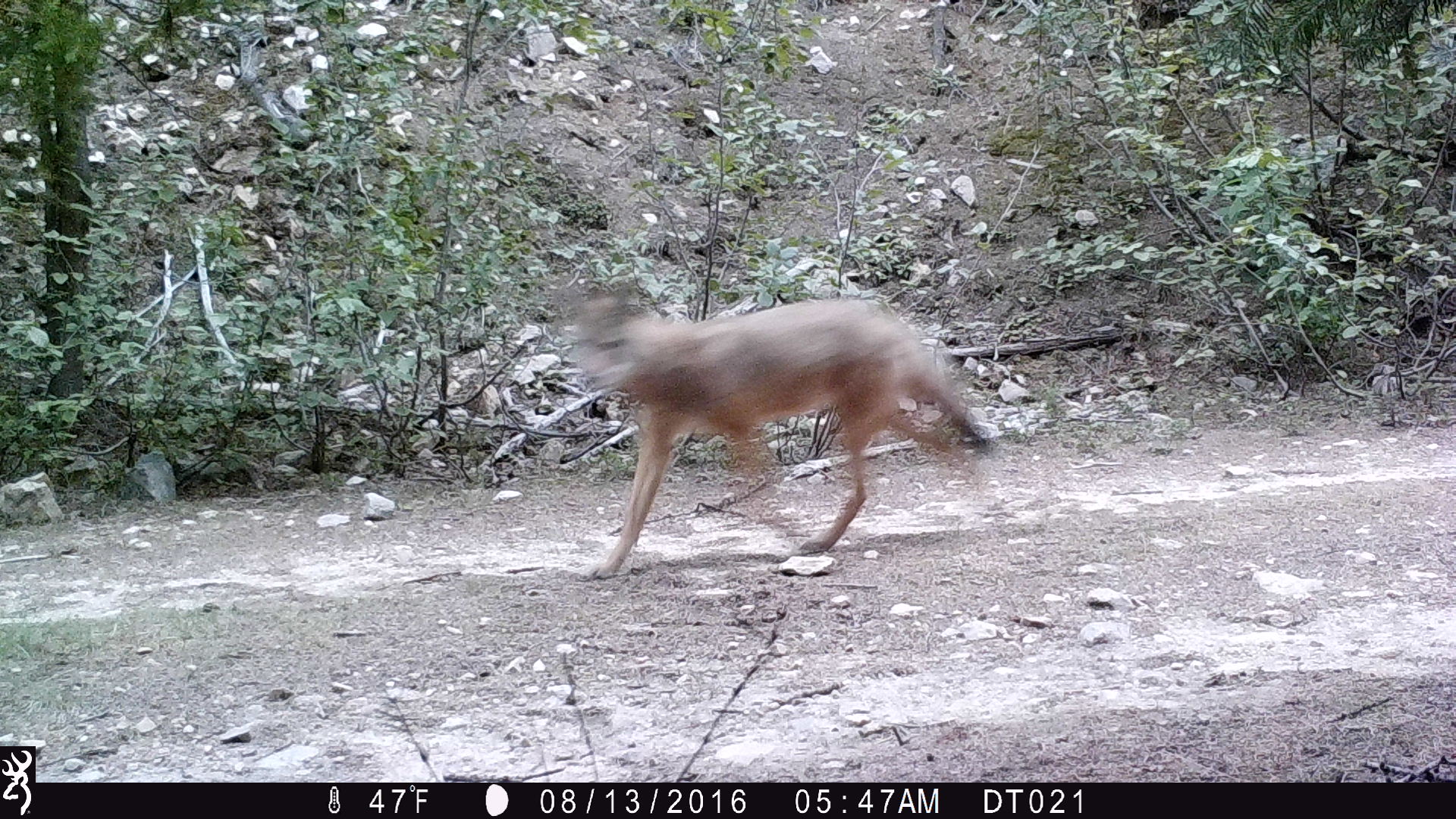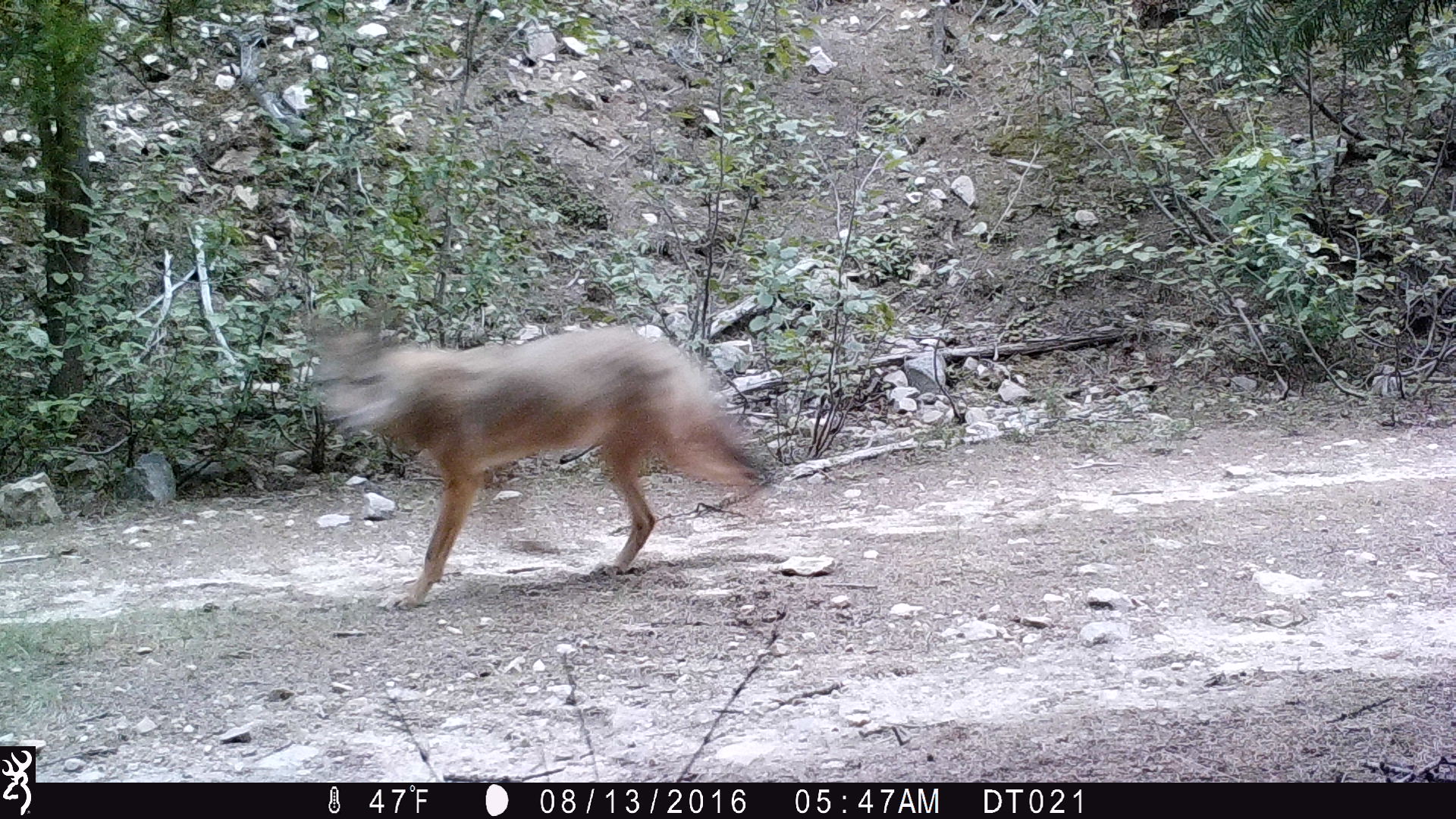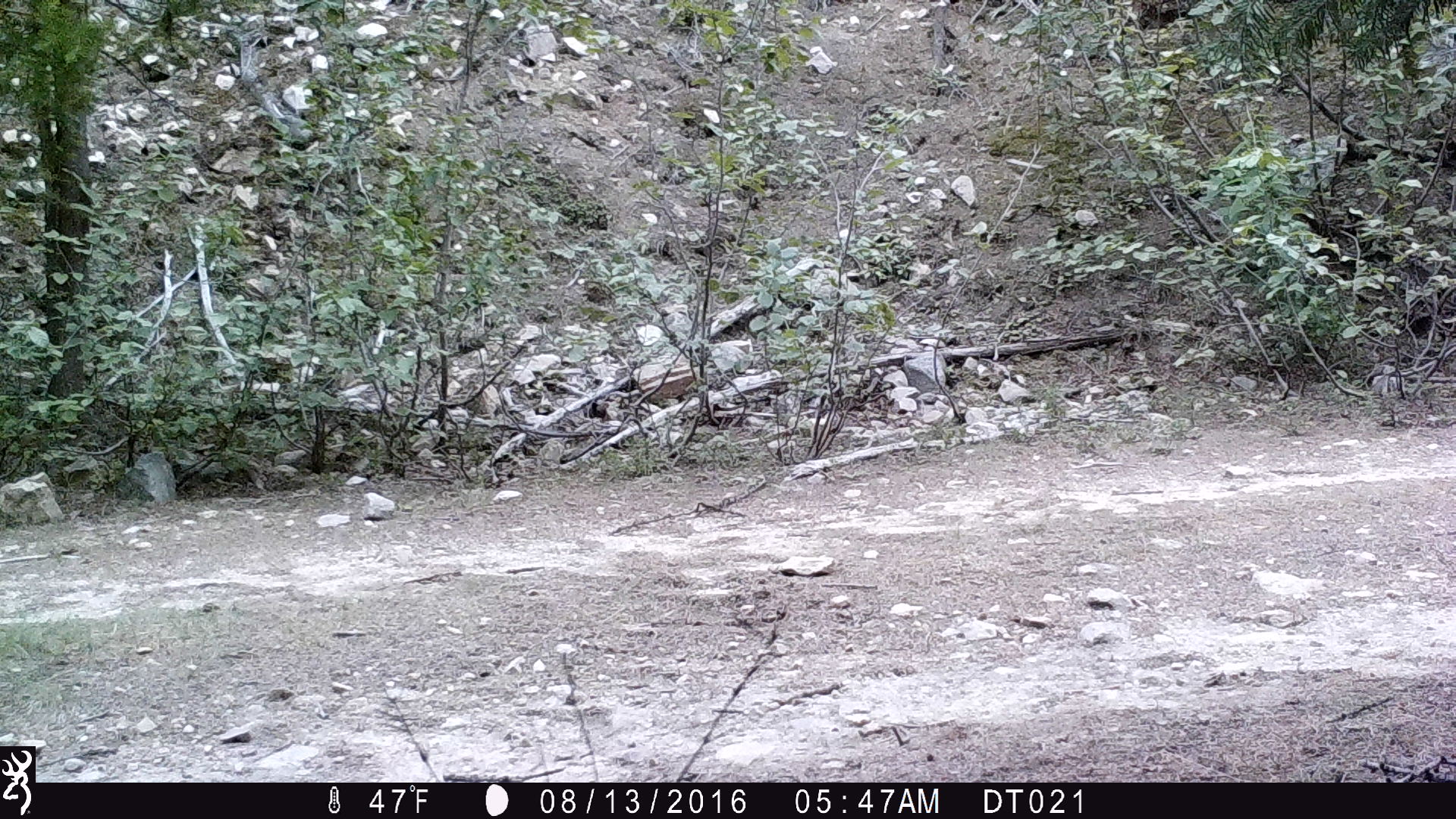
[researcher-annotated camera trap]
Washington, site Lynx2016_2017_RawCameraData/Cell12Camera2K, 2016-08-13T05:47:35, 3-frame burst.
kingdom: Animalia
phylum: Chordata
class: Mammalia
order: Carnivora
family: Canidae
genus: Canis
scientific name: Canis latrans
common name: coyote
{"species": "Canis latrans (coyote)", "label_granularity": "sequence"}